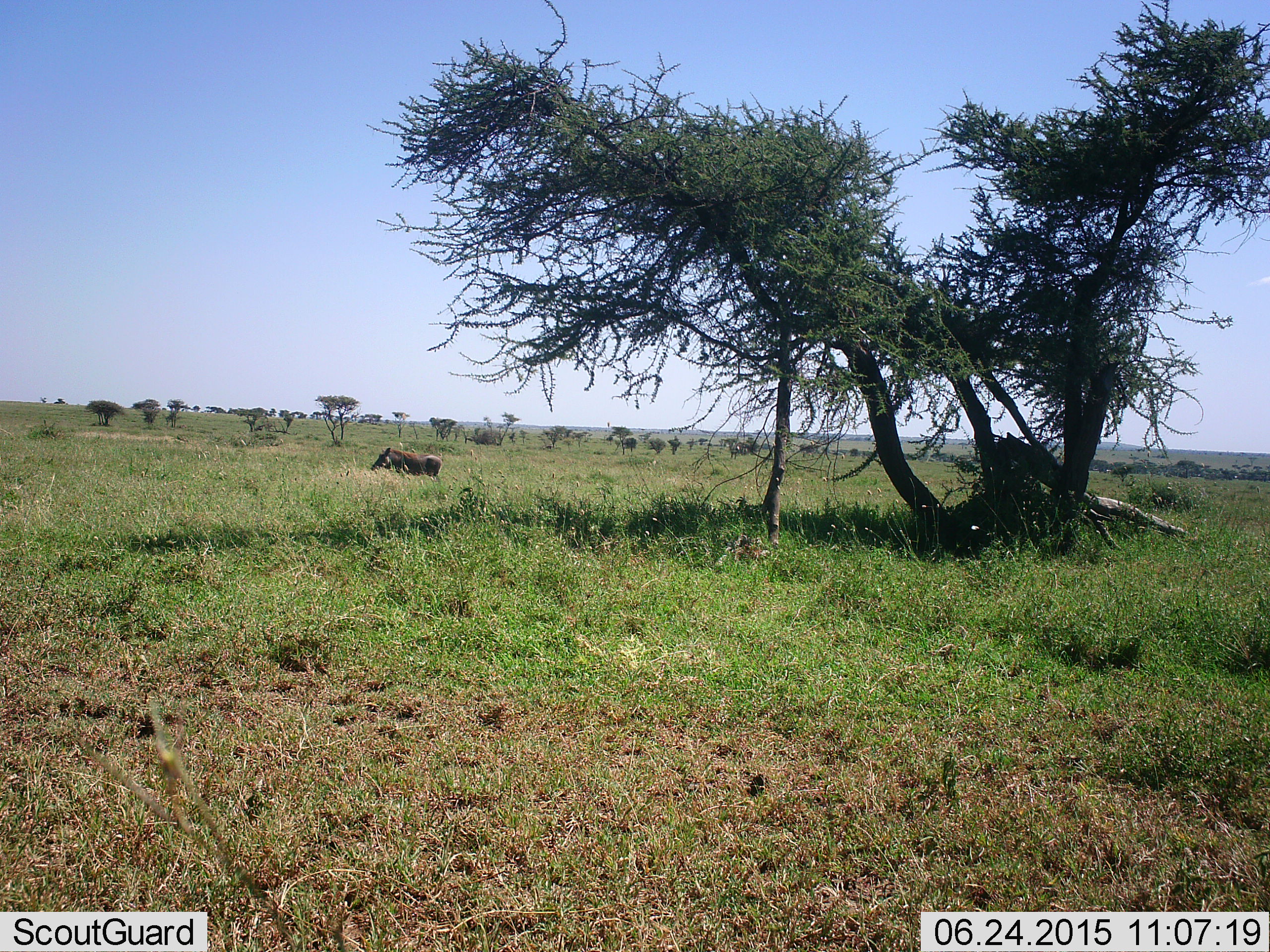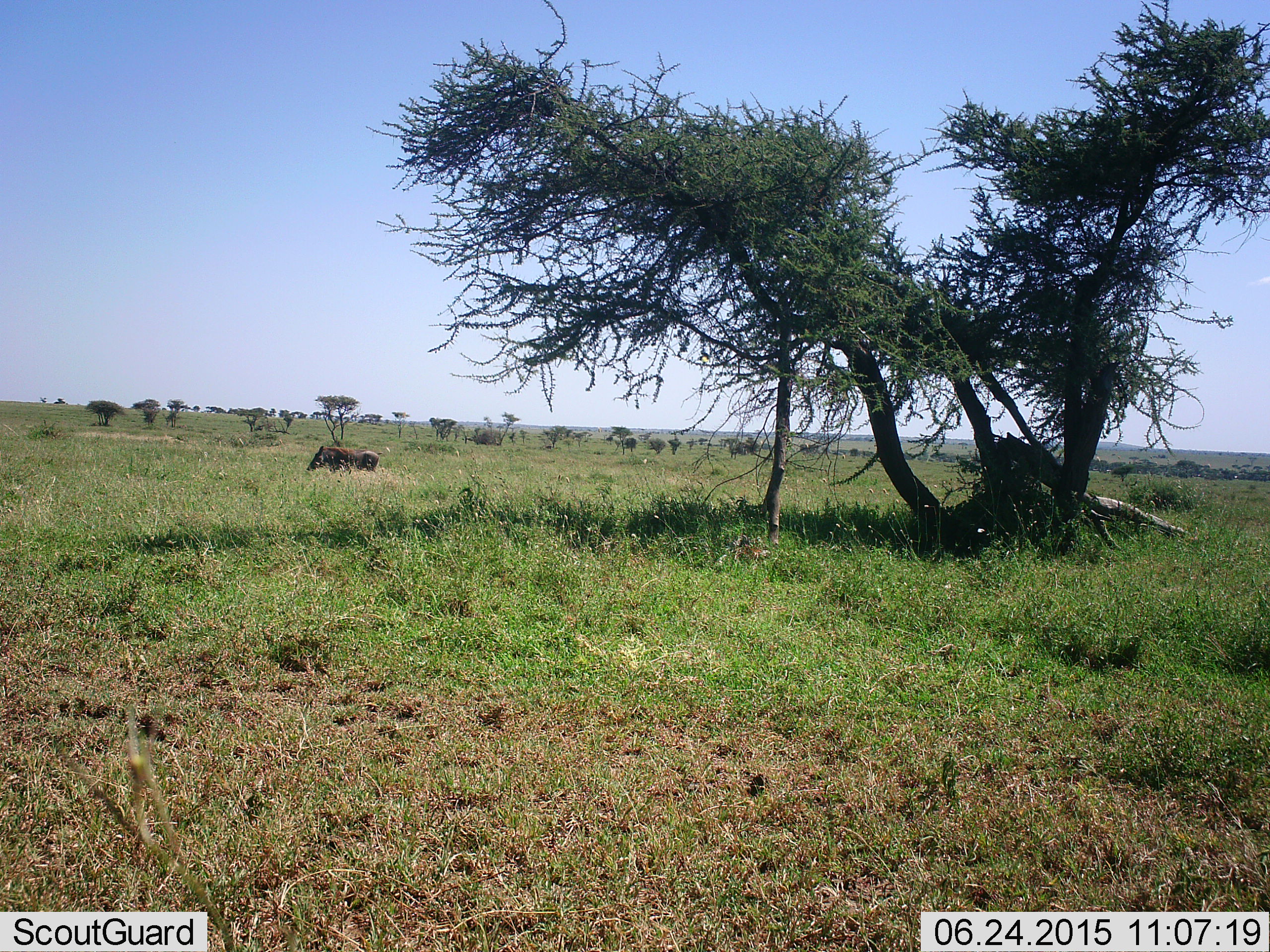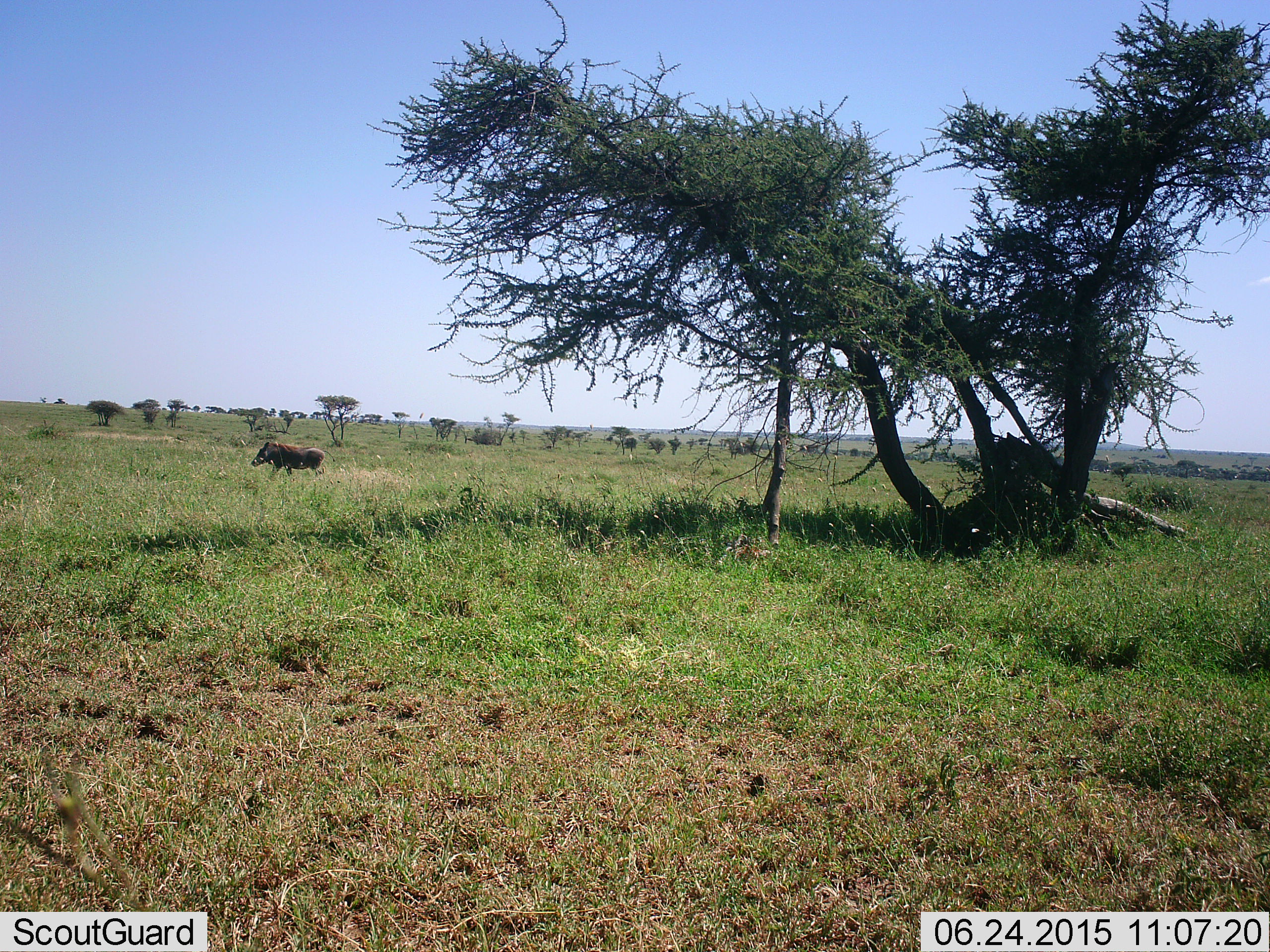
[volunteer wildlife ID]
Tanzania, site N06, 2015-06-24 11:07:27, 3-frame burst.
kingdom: Animalia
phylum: Chordata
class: Mammalia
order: Artiodactyla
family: Suidae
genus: Phacochoerus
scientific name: Phacochoerus africanus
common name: warthog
Warthog (Phacochoerus africanus), count 1. Behavior (volunteer vote fractions): standing 10%, resting 0%, moving 100%, interacting 0%. Young present (vote fraction): 0%. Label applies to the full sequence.